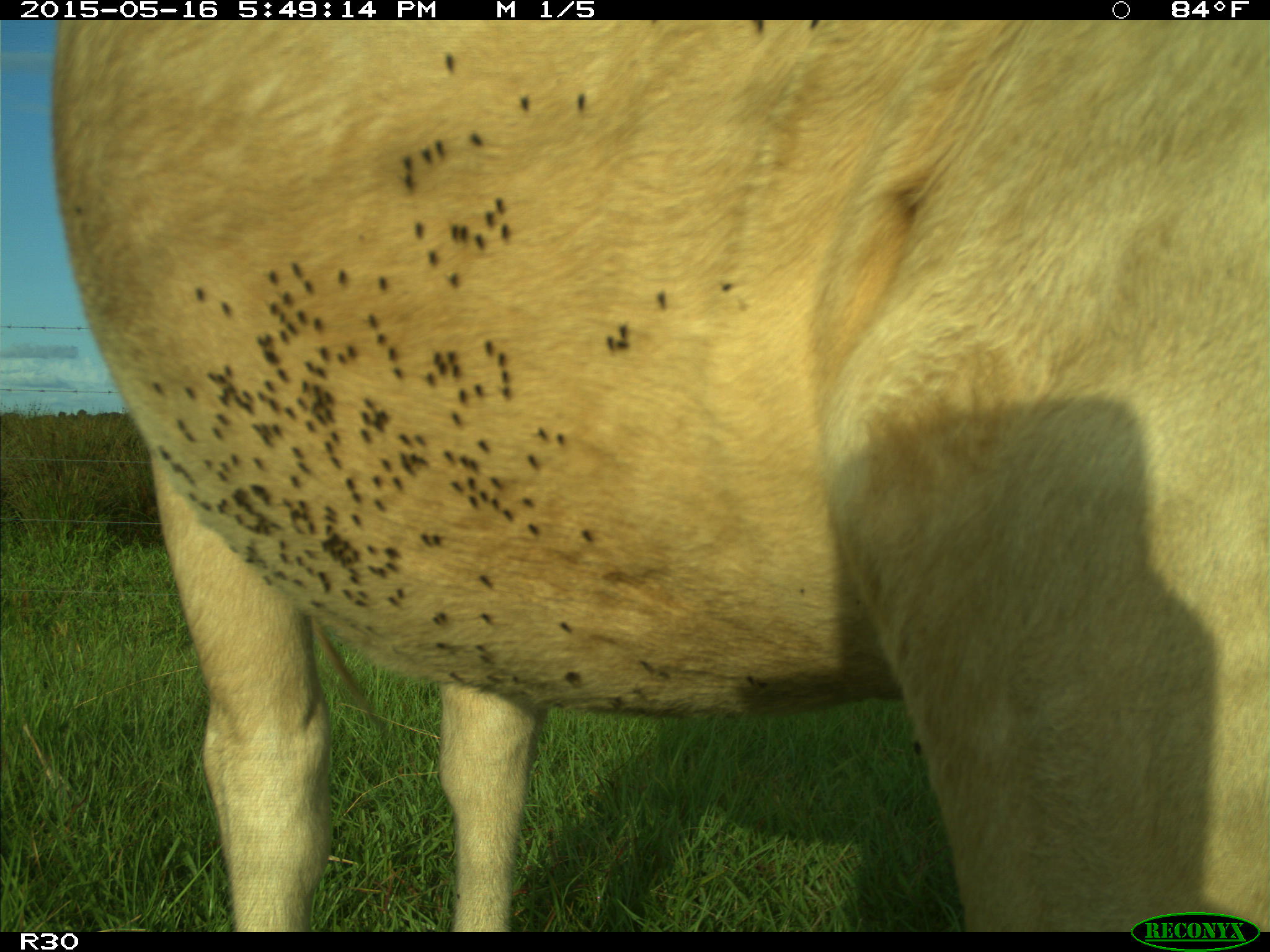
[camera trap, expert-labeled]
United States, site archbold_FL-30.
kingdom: Animalia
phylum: Chordata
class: Mammalia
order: Artiodactyla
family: Bovidae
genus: Bos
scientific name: Bos taurus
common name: domestic cow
Bos taurus (domestic cow).